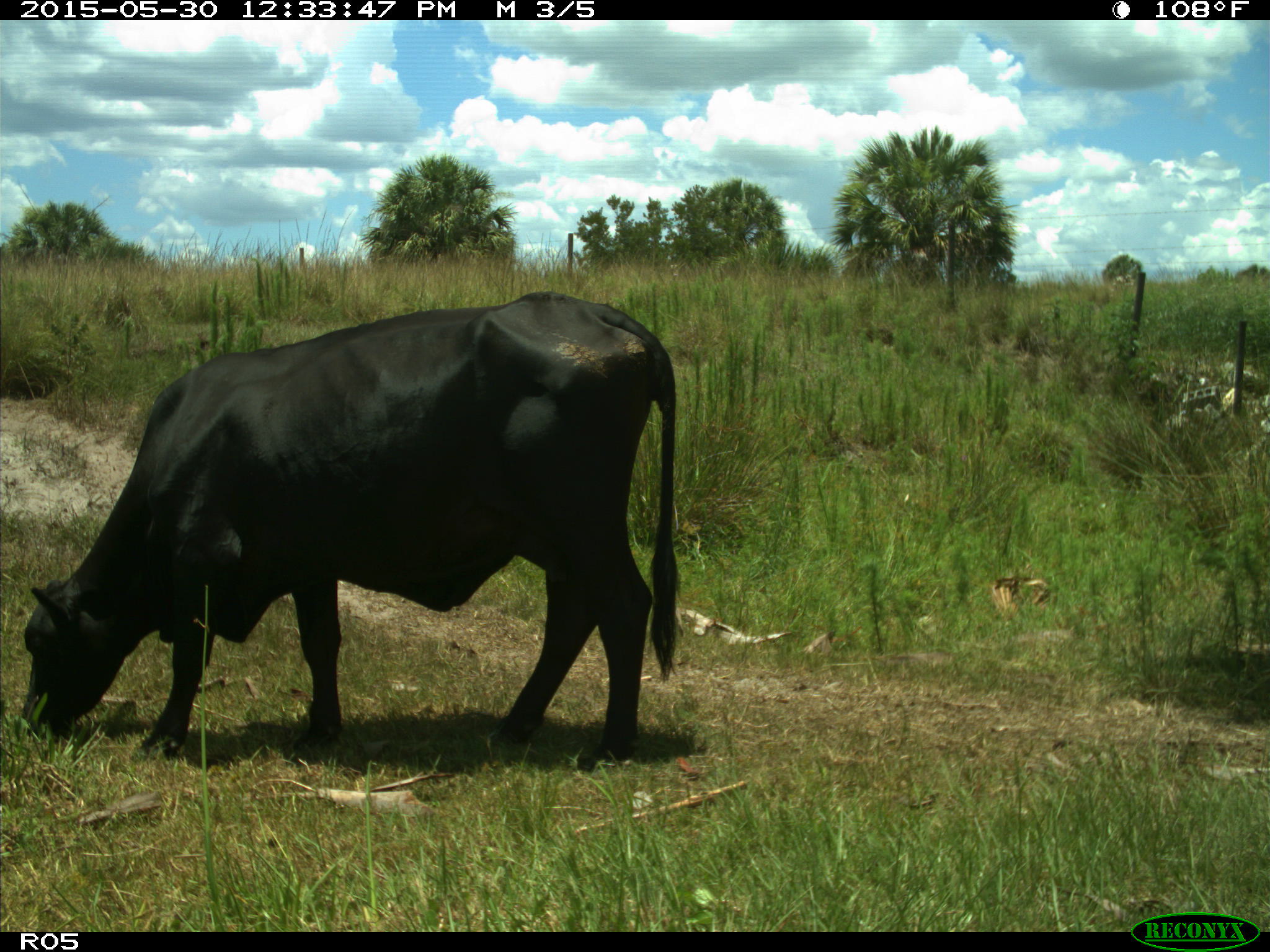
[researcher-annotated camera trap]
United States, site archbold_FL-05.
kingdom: Animalia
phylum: Chordata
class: Mammalia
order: Artiodactyla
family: Bovidae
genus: Bos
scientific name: Bos taurus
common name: domestic cow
Bos taurus (domestic cow).